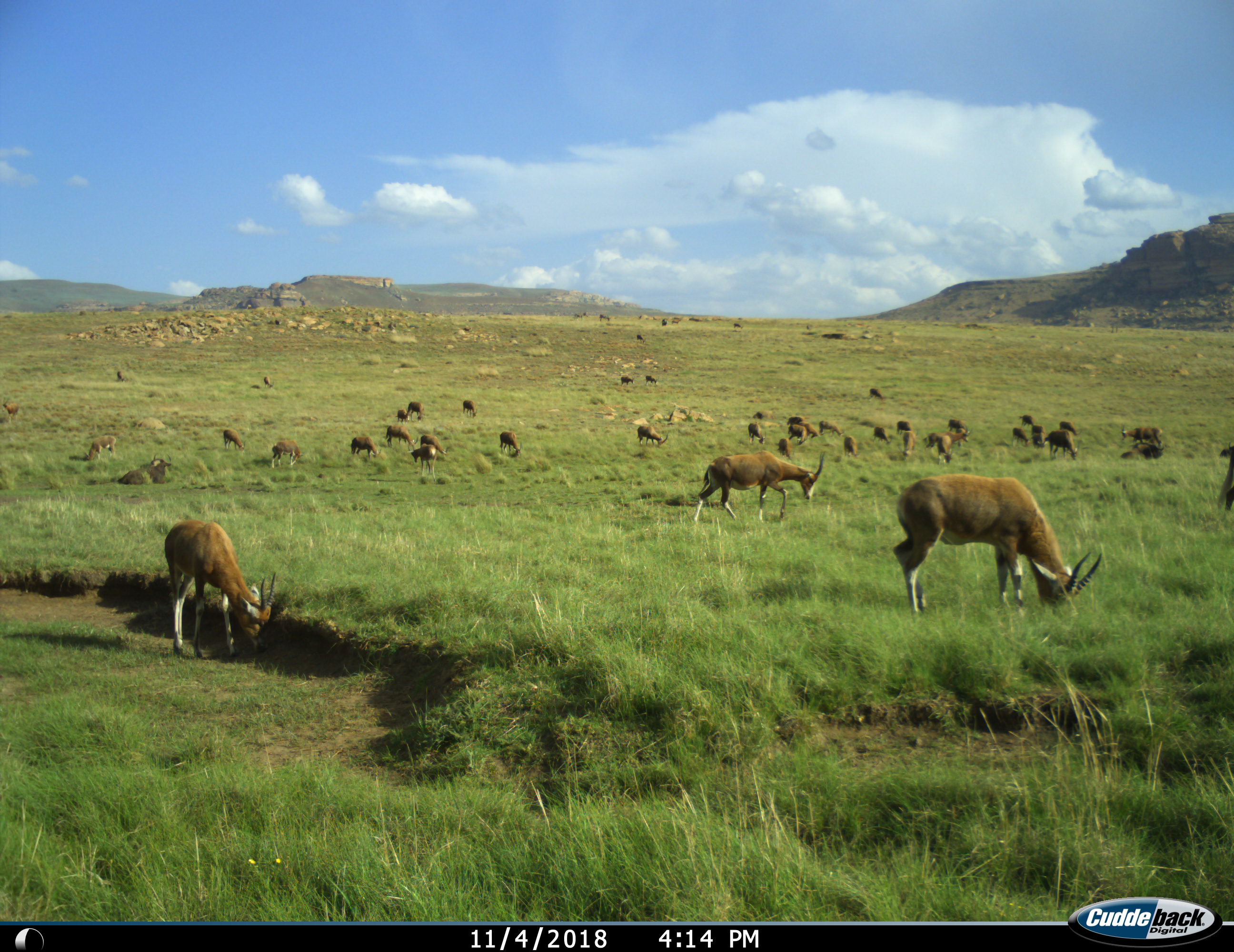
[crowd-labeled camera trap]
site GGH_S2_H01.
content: unidentified animal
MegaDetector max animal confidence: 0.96